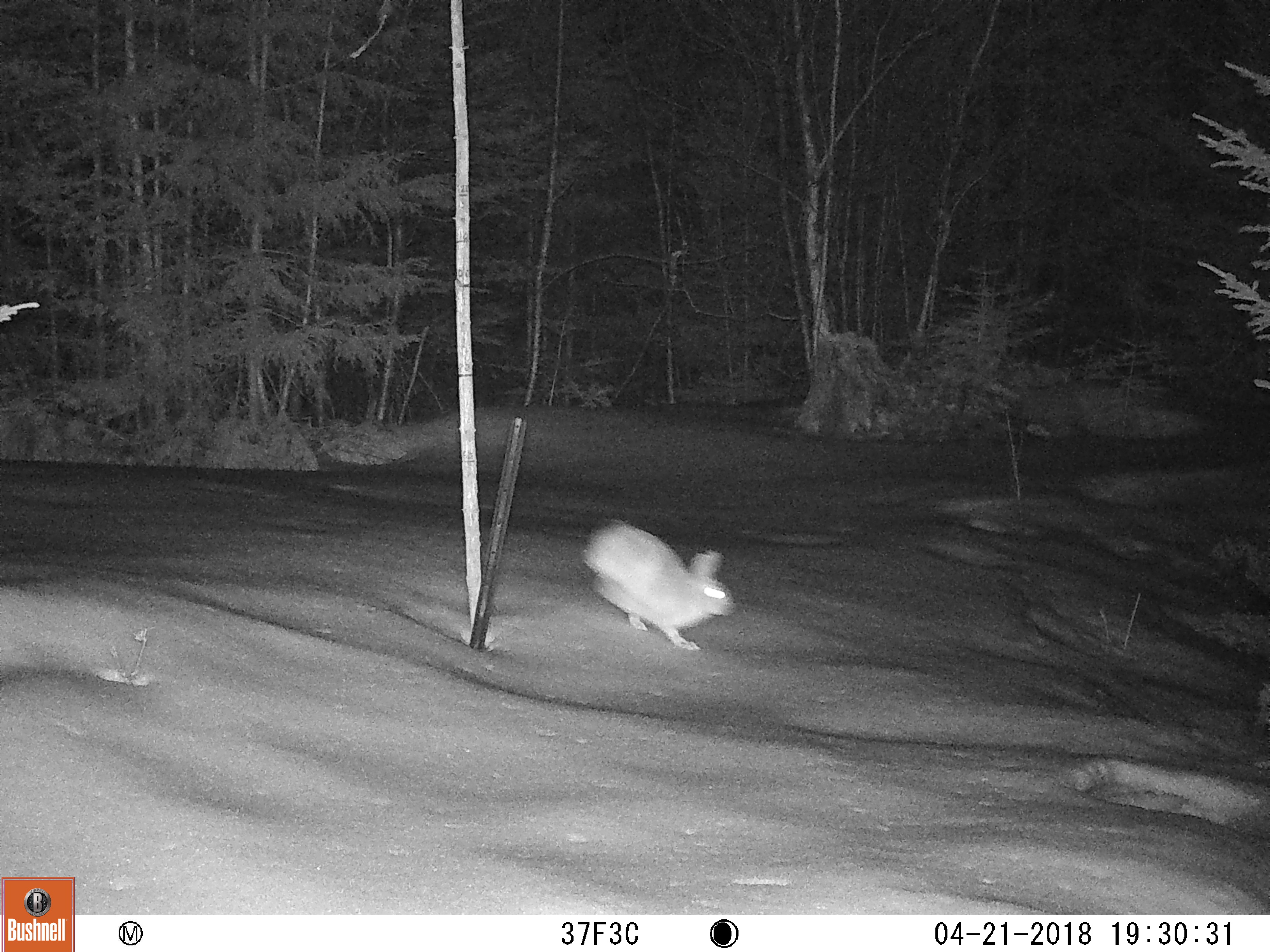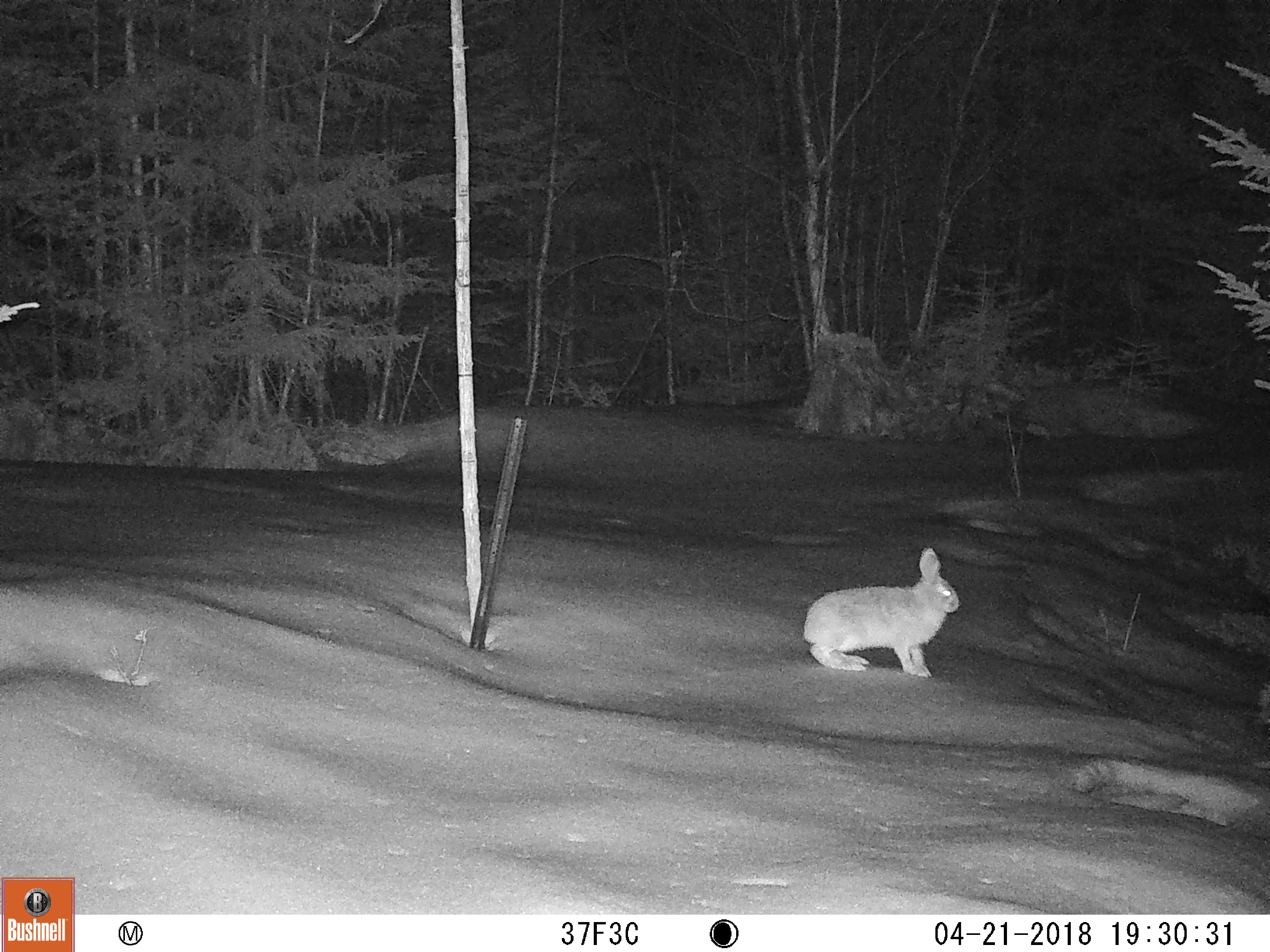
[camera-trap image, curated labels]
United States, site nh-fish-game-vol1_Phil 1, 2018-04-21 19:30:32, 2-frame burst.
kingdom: Animalia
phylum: Chordata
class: Mammalia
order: Lagomorpha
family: Leporidae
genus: Lepus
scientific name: Lepus americanus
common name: snowshoe hare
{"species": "snowshoe hare (Lepus americanus)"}